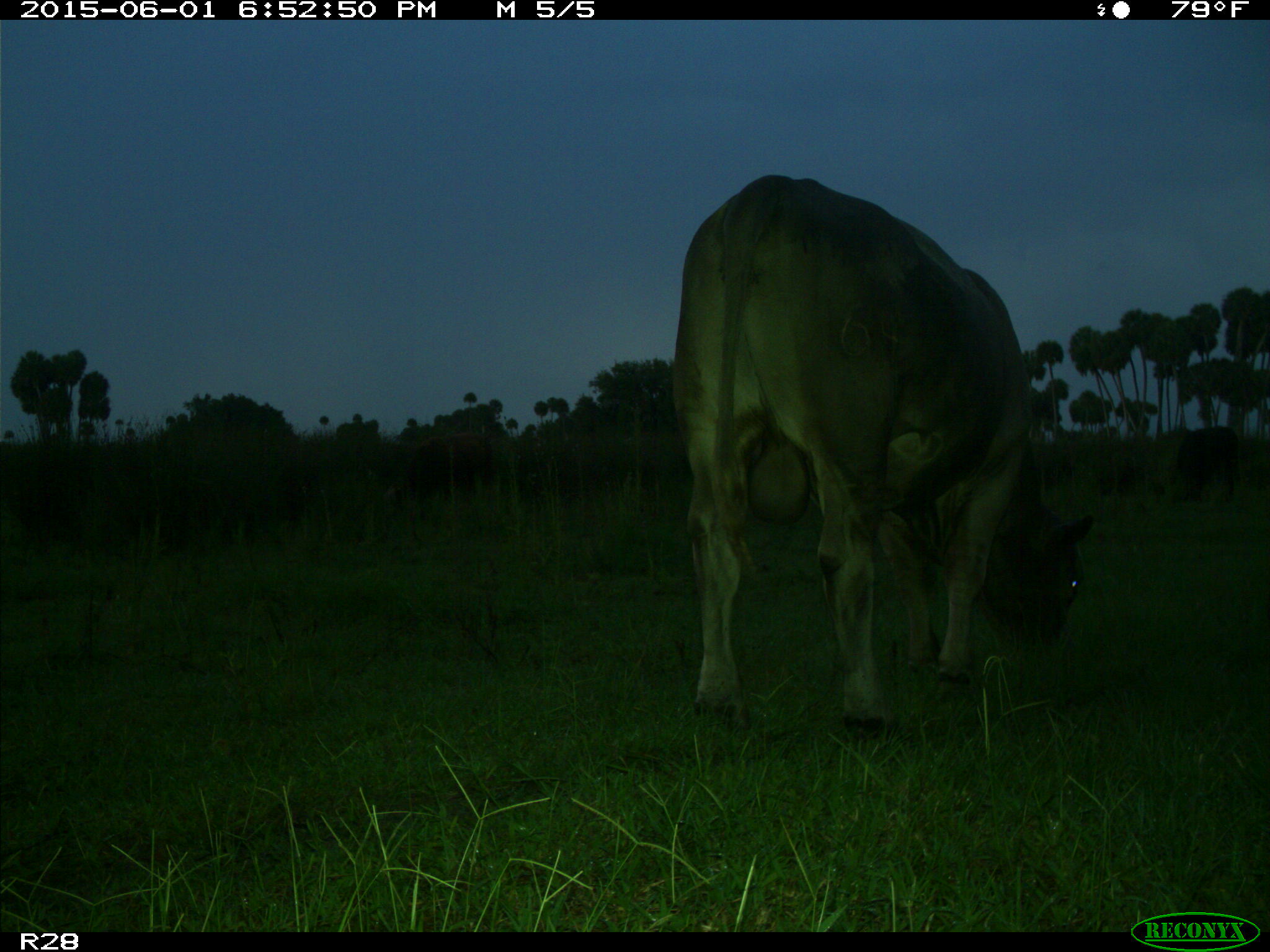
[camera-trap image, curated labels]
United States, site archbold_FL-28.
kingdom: Animalia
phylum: Chordata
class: Mammalia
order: Artiodactyla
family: Bovidae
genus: Bos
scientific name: Bos taurus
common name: domestic cow